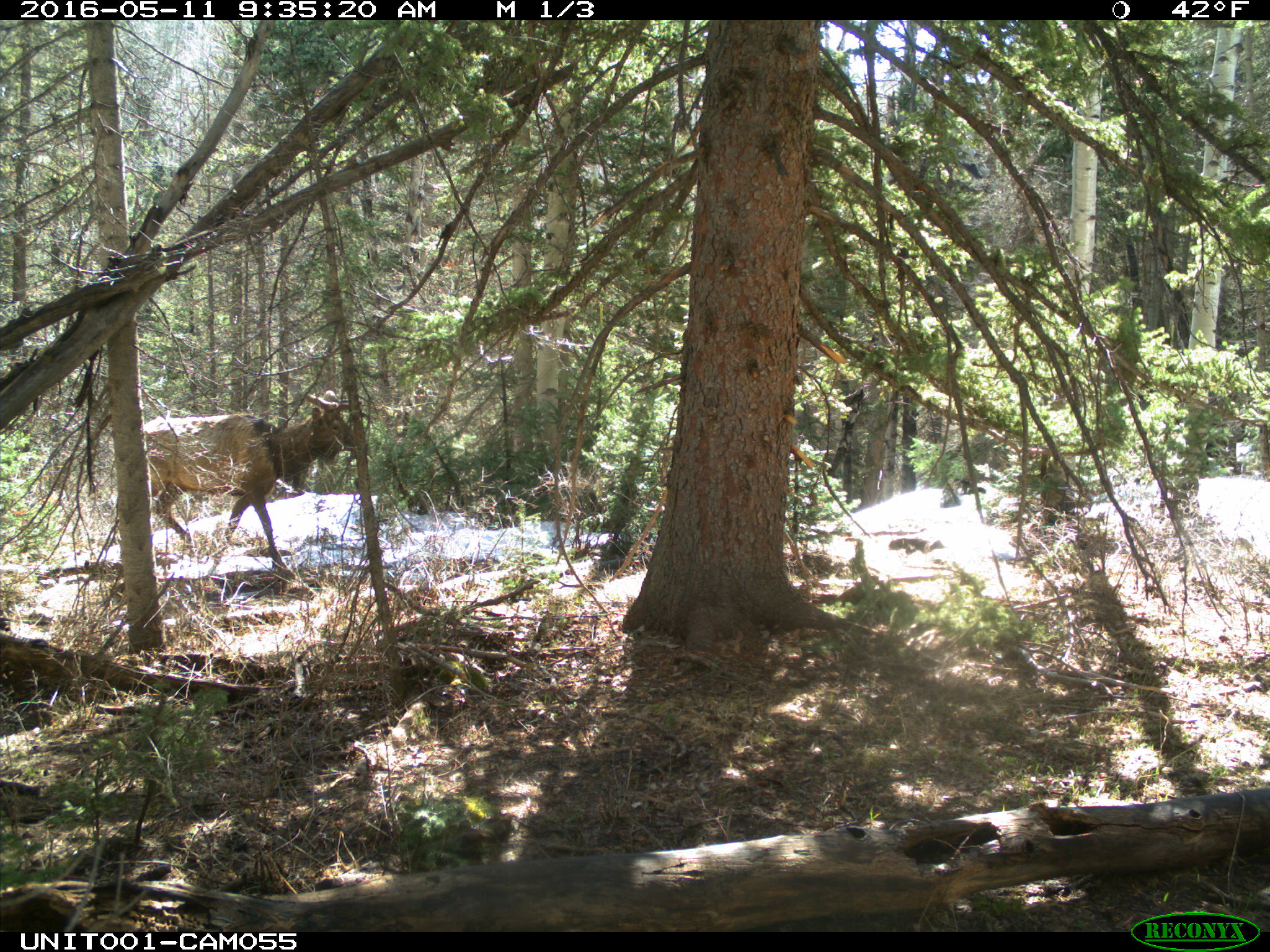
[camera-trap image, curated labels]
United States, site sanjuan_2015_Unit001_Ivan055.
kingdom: Animalia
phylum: Chordata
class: Mammalia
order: Artiodactyla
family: Cervidae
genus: Cervus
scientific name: Cervus elaphus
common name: red deer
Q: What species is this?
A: Cervus elaphus (red deer).